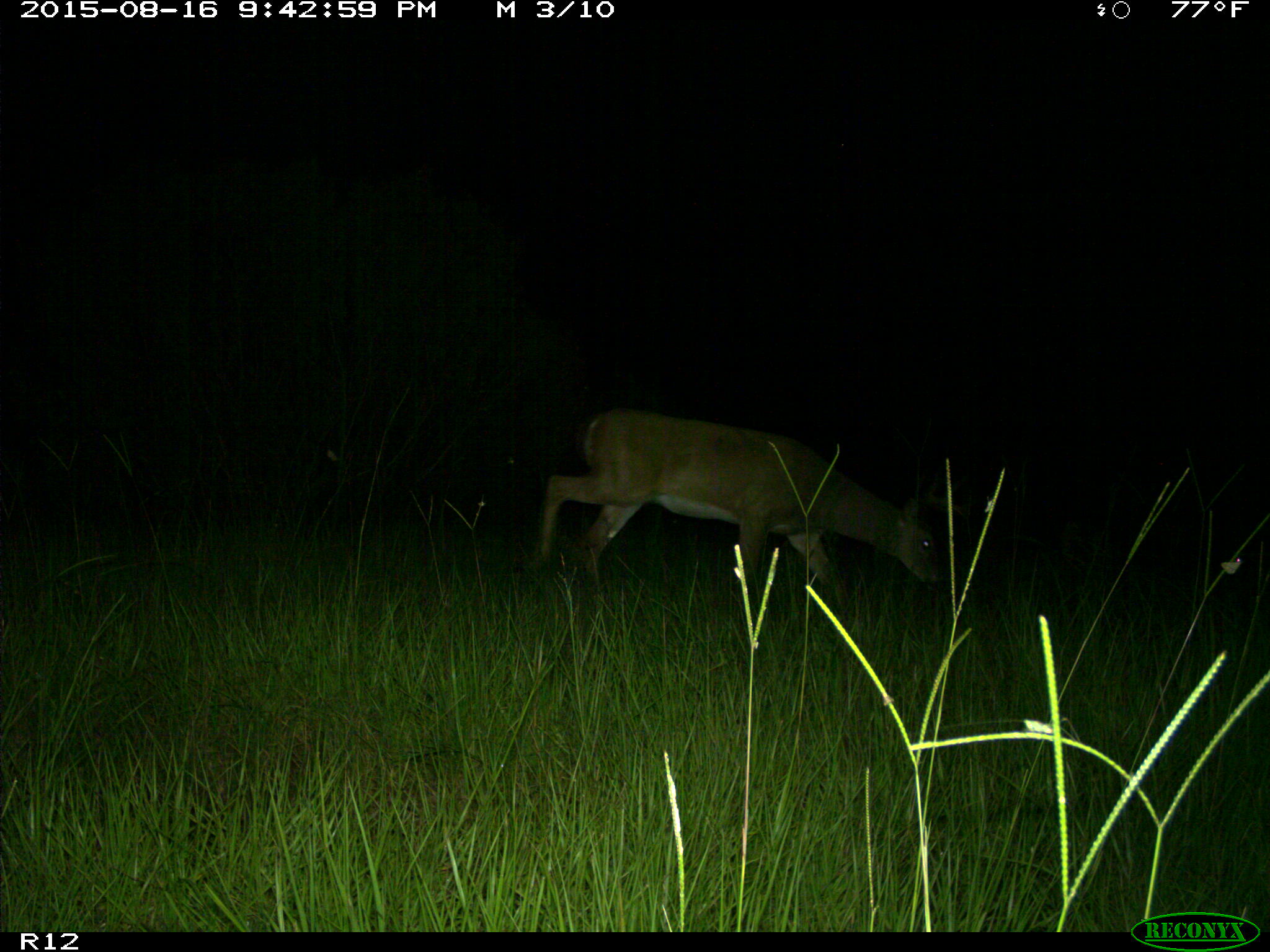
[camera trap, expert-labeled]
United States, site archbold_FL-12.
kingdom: Animalia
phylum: Chordata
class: Mammalia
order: Artiodactyla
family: Cervidae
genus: Odocoileus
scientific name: Odocoileus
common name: deer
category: unidentified deer